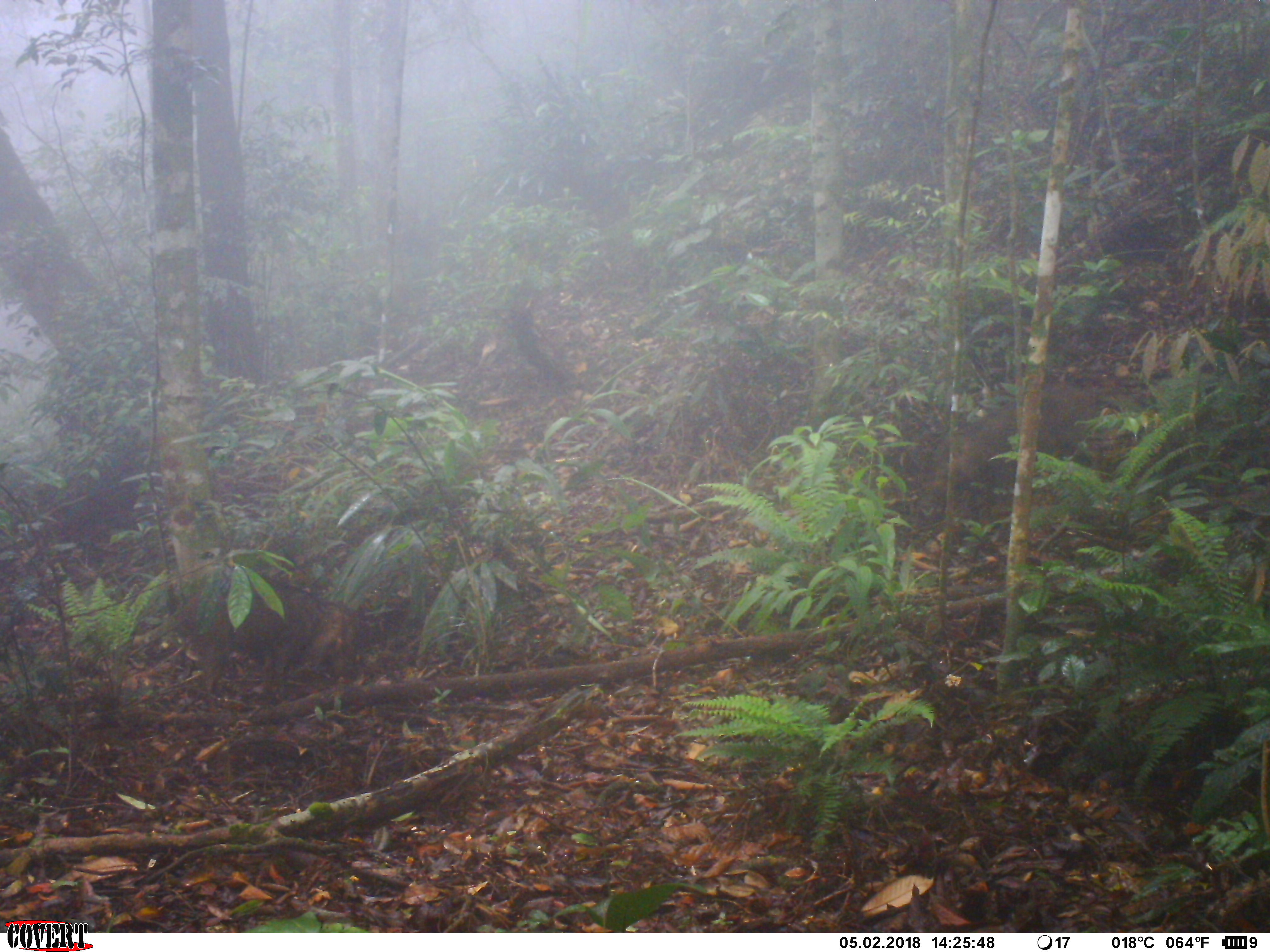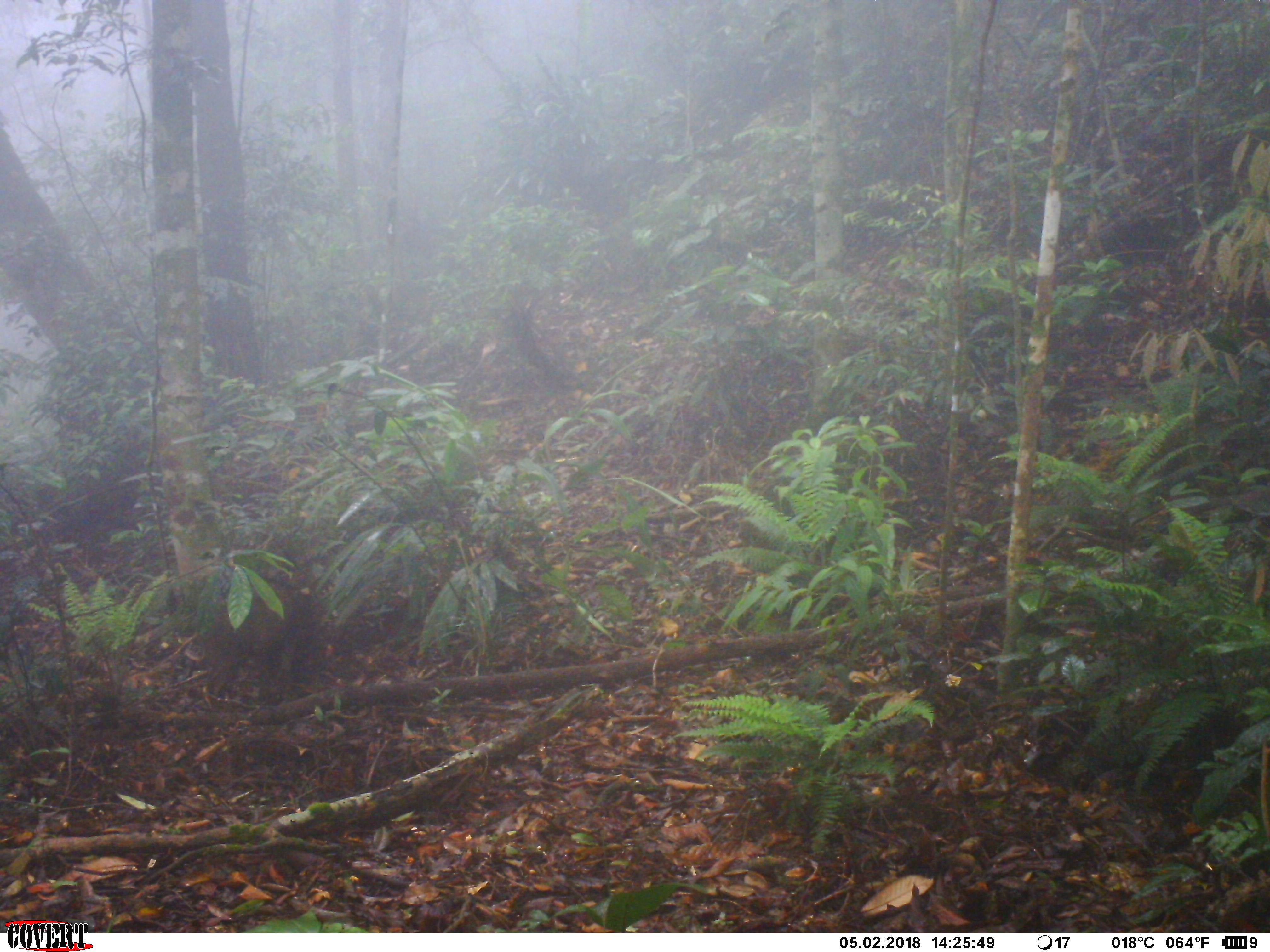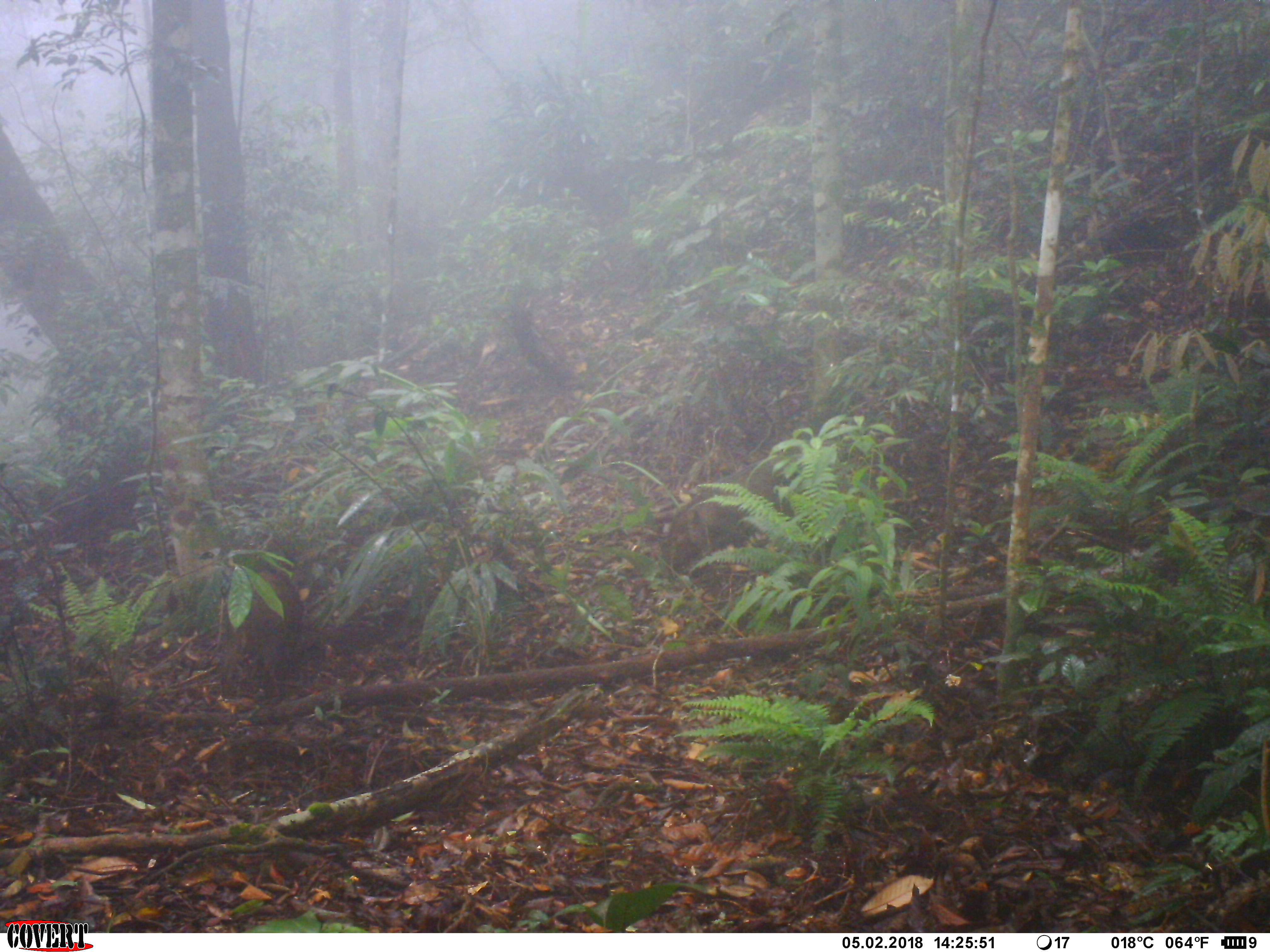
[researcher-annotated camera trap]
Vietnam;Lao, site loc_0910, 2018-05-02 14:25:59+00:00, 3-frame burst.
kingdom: Animalia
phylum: Chordata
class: Mammalia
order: Artiodactyla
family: Suidae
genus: Sus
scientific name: Sus scrofa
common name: eurasian wild pig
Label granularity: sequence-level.